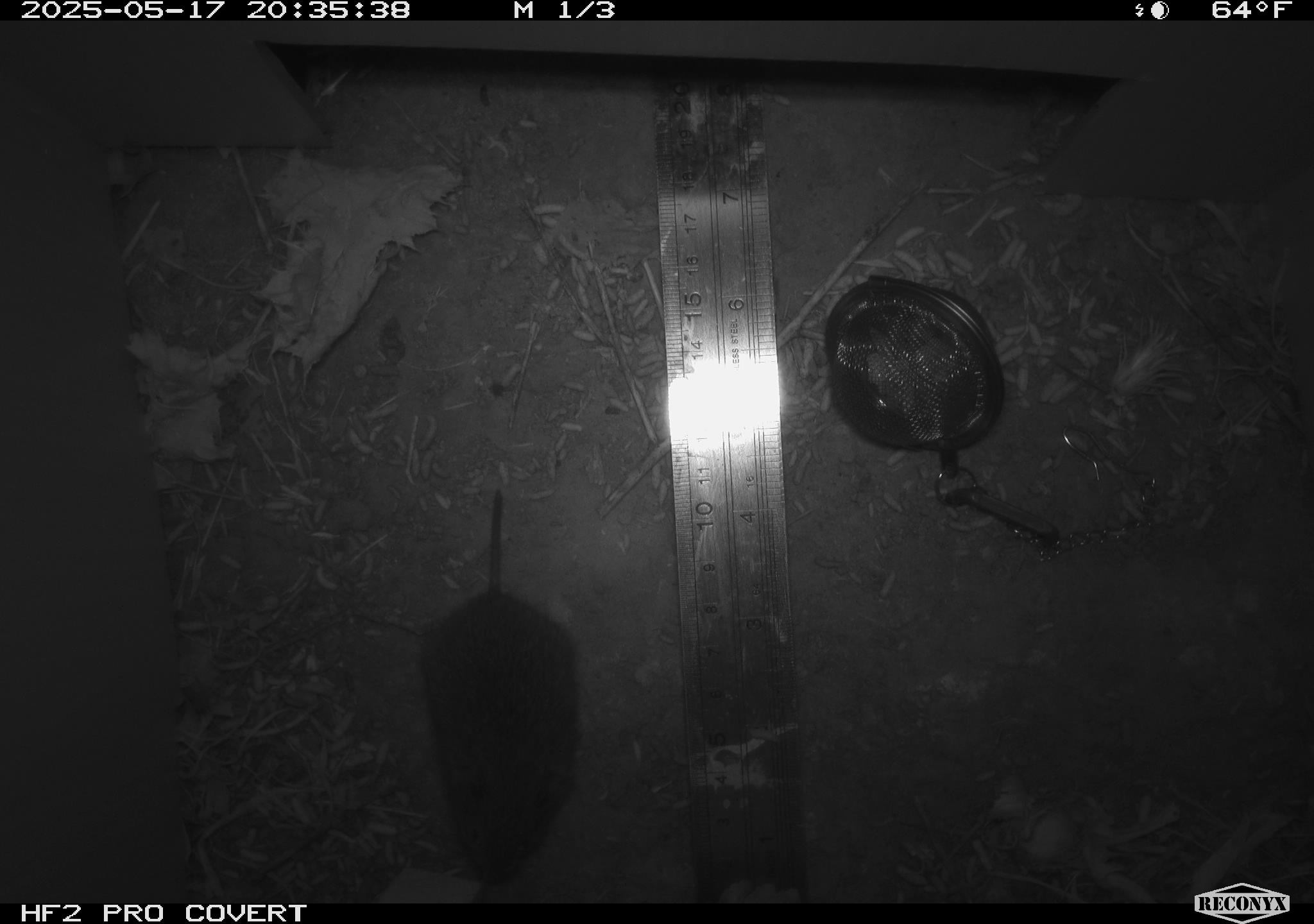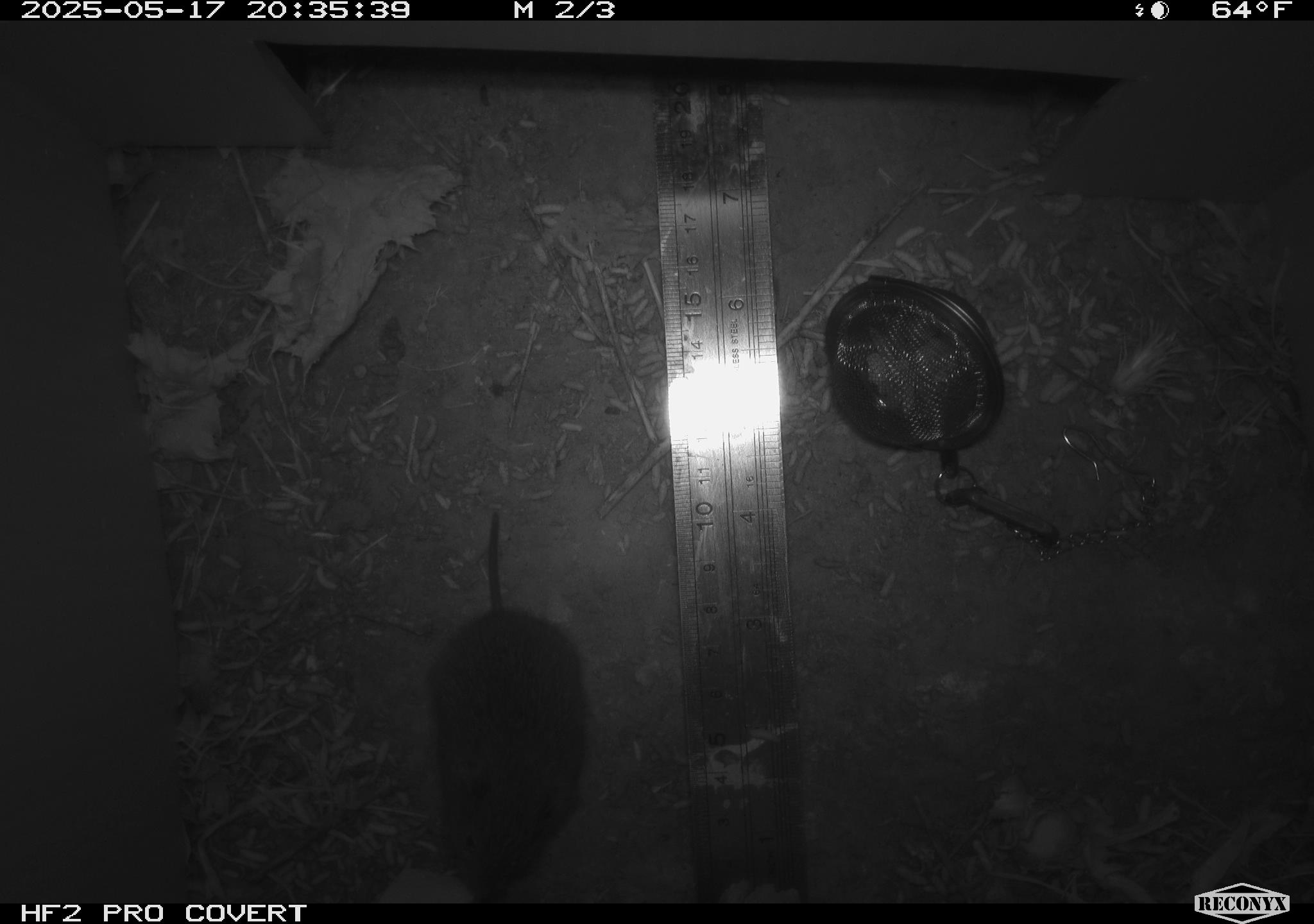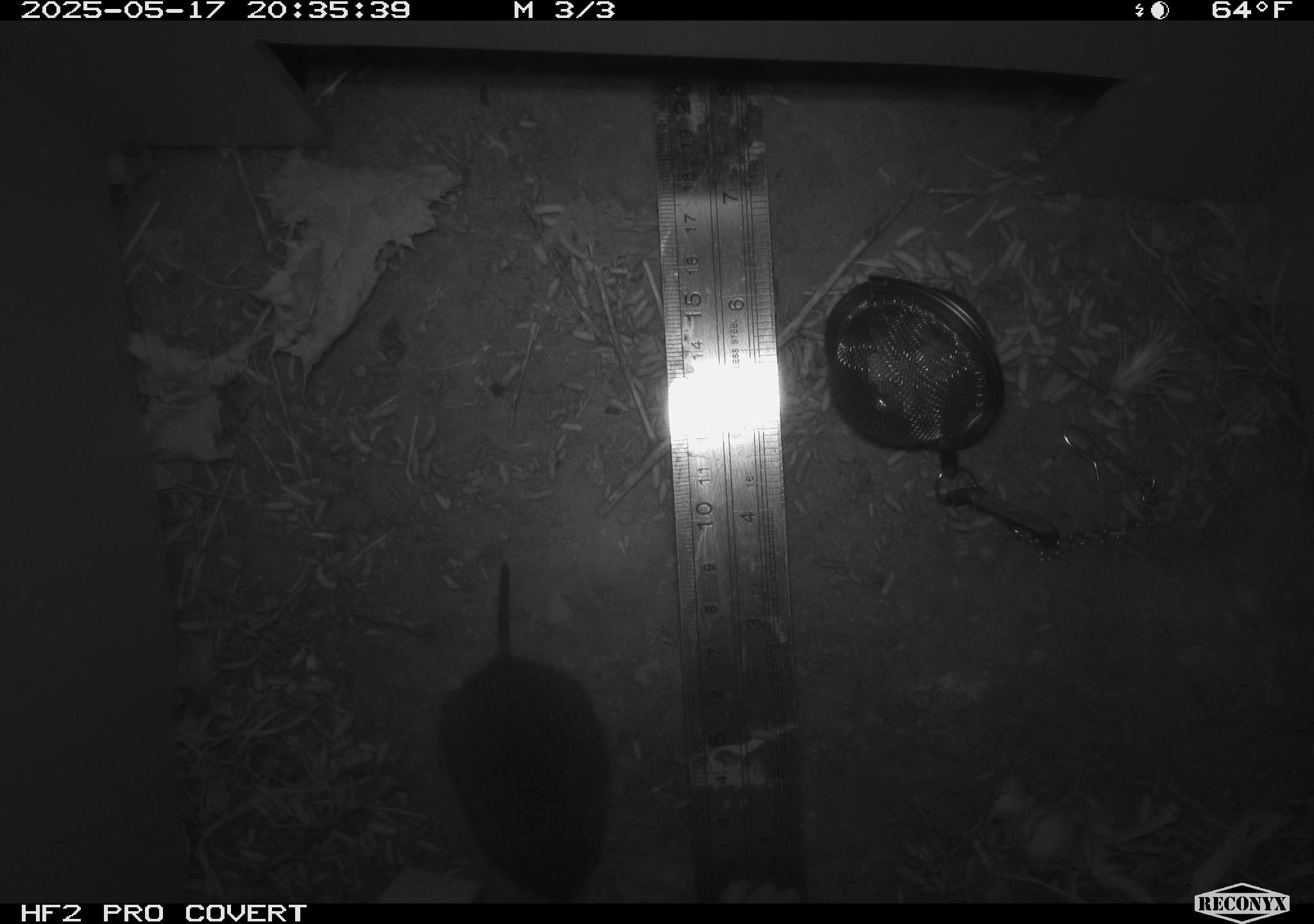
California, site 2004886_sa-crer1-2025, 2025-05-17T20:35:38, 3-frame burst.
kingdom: Animalia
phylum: Chordata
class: Mammalia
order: Rodentia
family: Cricetidae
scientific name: Arvicolinae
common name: voles, lemmings, and muskrats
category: arvicolinae subfamily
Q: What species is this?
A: Arvicolinae subfamily (voles, lemmings, and muskrats) (Arvicolinae).